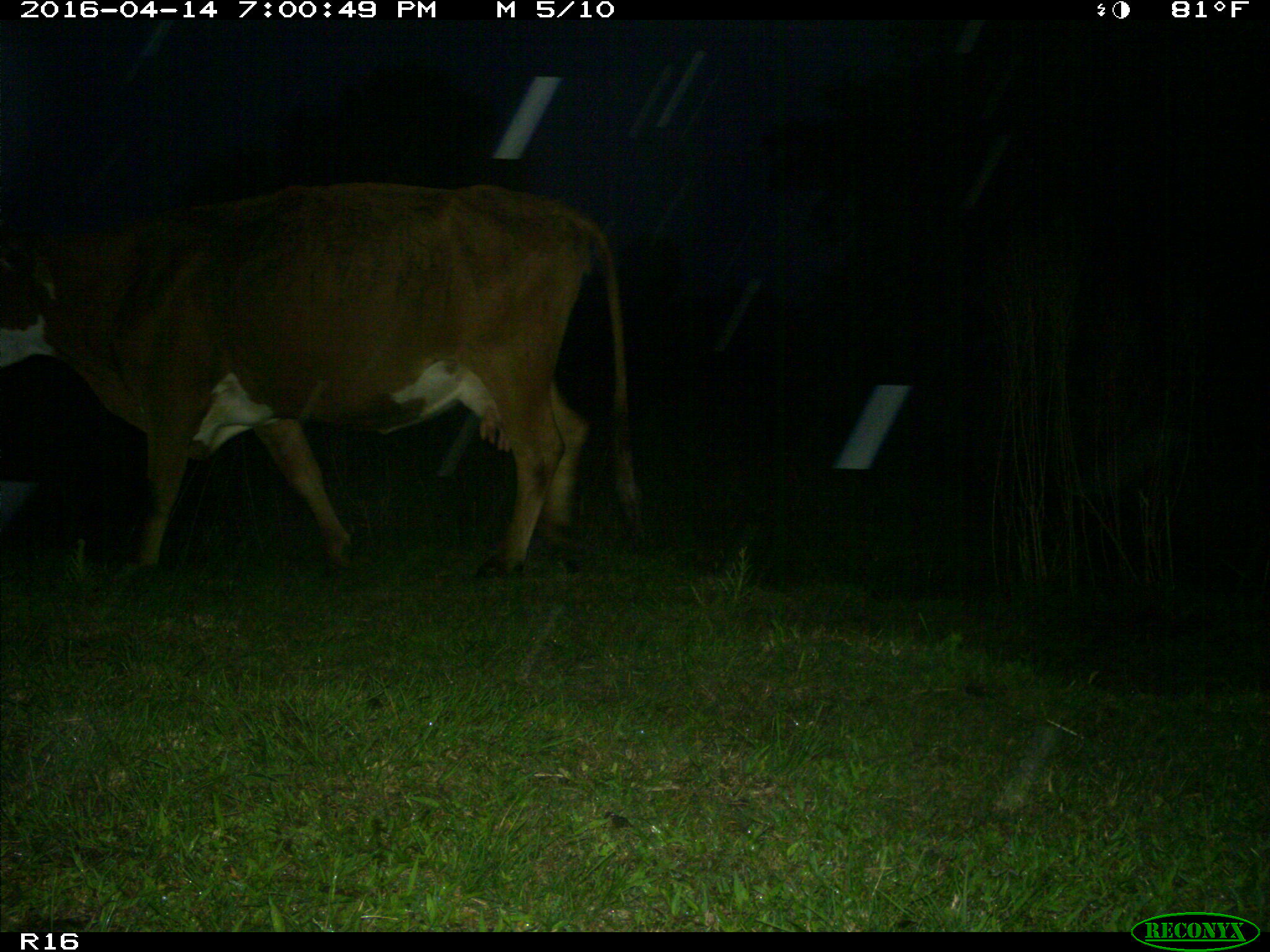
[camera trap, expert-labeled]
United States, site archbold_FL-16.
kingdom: Animalia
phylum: Chordata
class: Mammalia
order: Artiodactyla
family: Bovidae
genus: Bos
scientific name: Bos taurus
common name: domestic cow